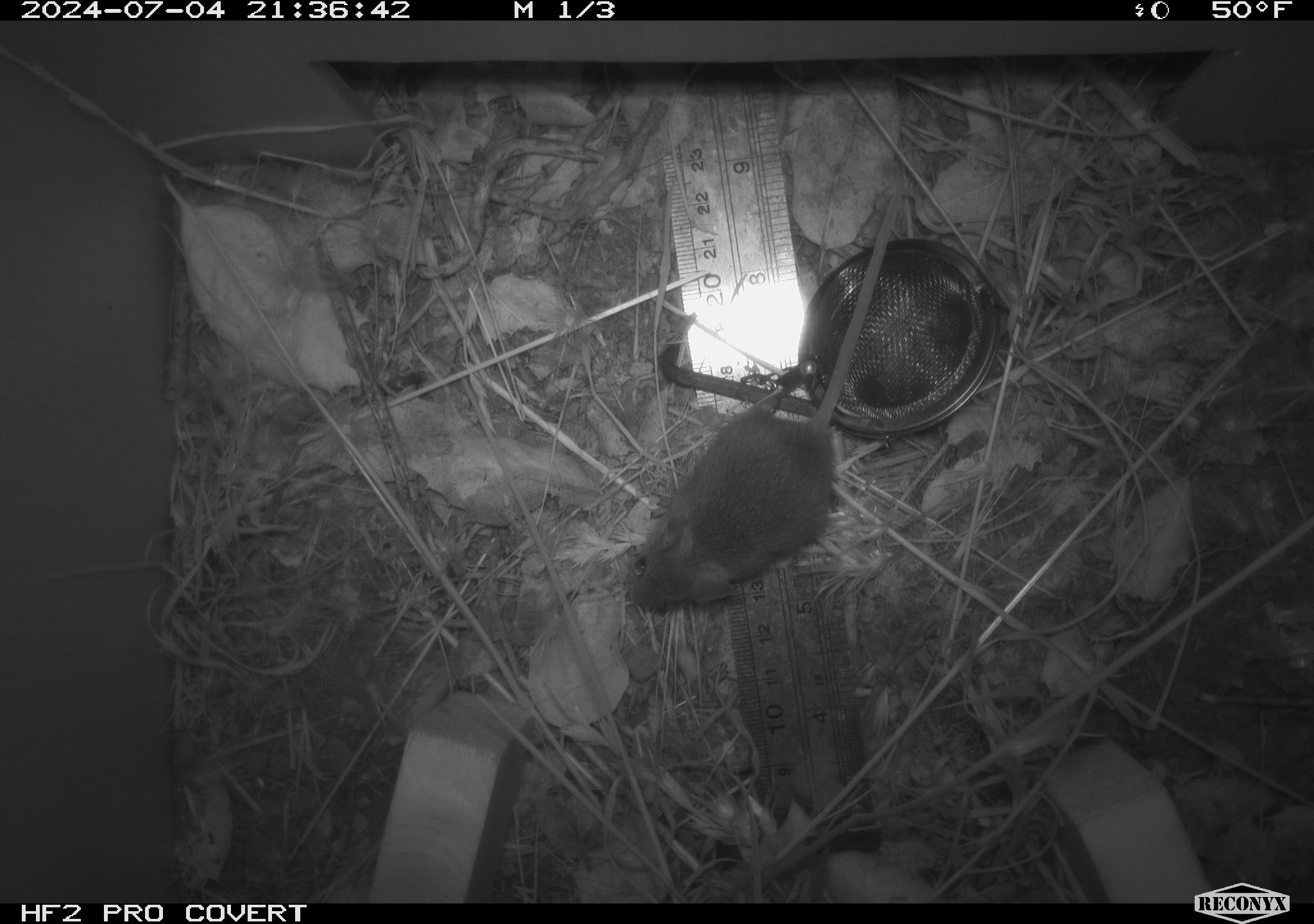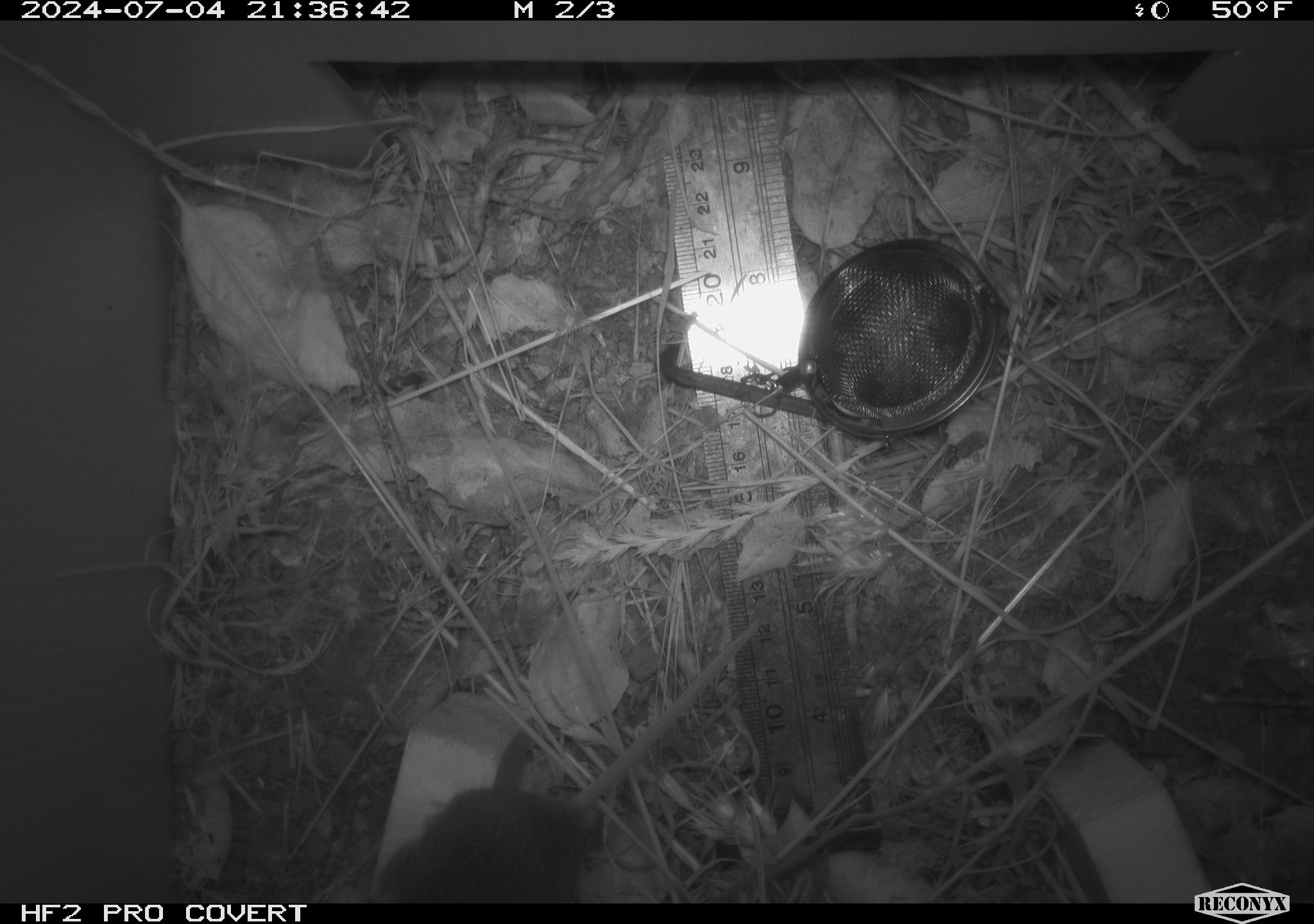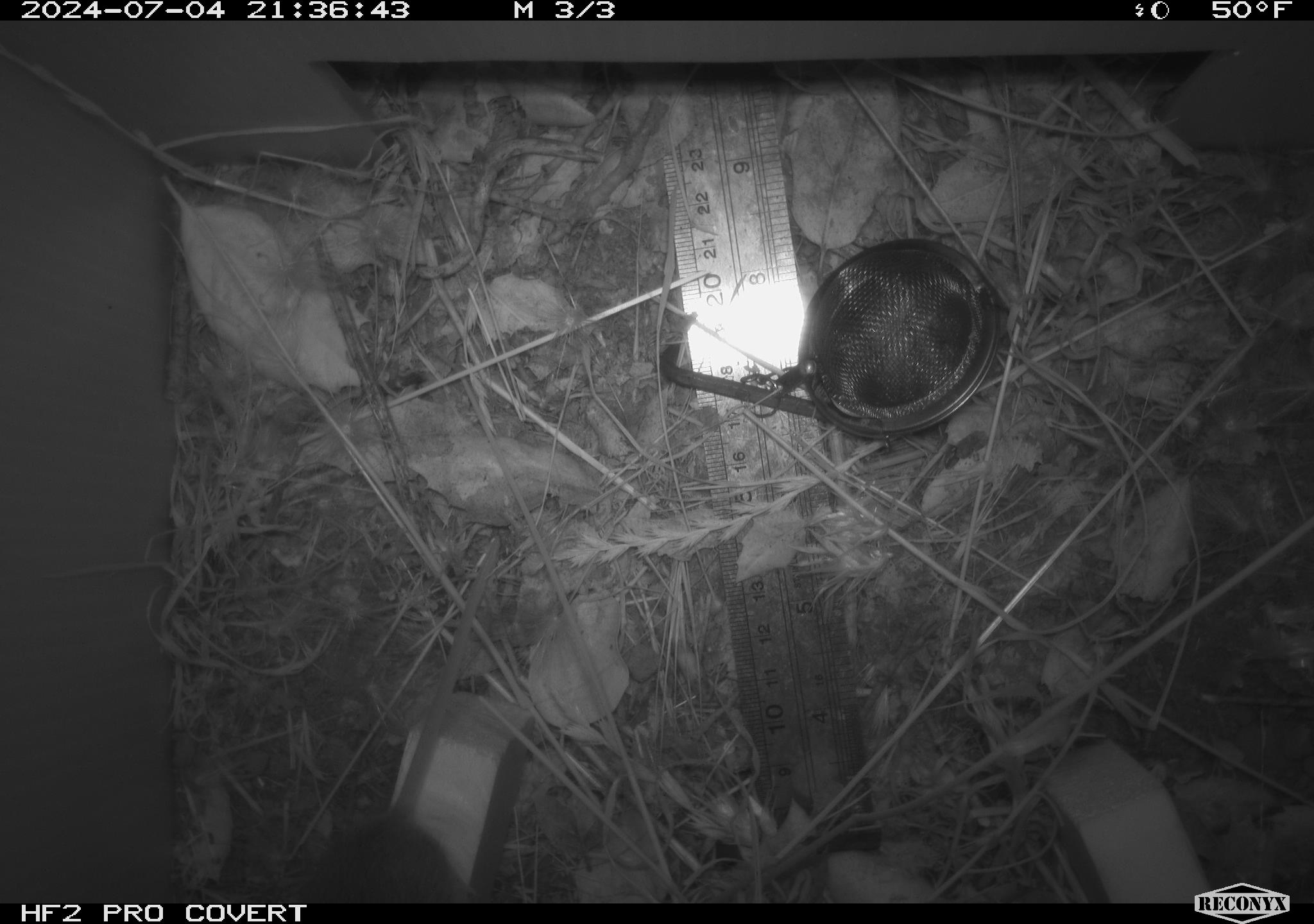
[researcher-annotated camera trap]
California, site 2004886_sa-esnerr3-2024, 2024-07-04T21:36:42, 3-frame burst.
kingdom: Animalia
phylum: Chordata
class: Mammalia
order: Rodentia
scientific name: Rodentia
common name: rodent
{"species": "rodent (Rodentia)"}